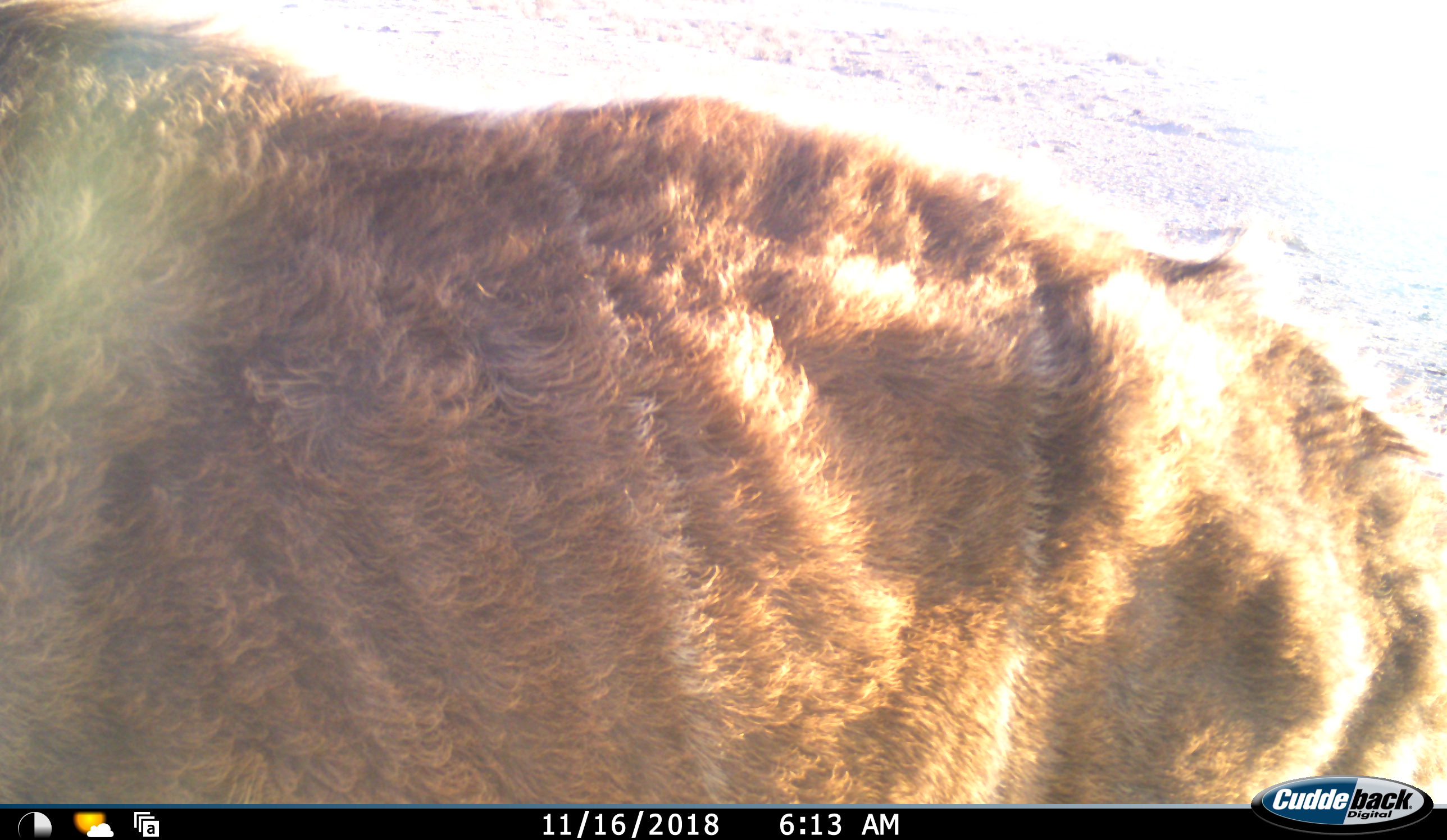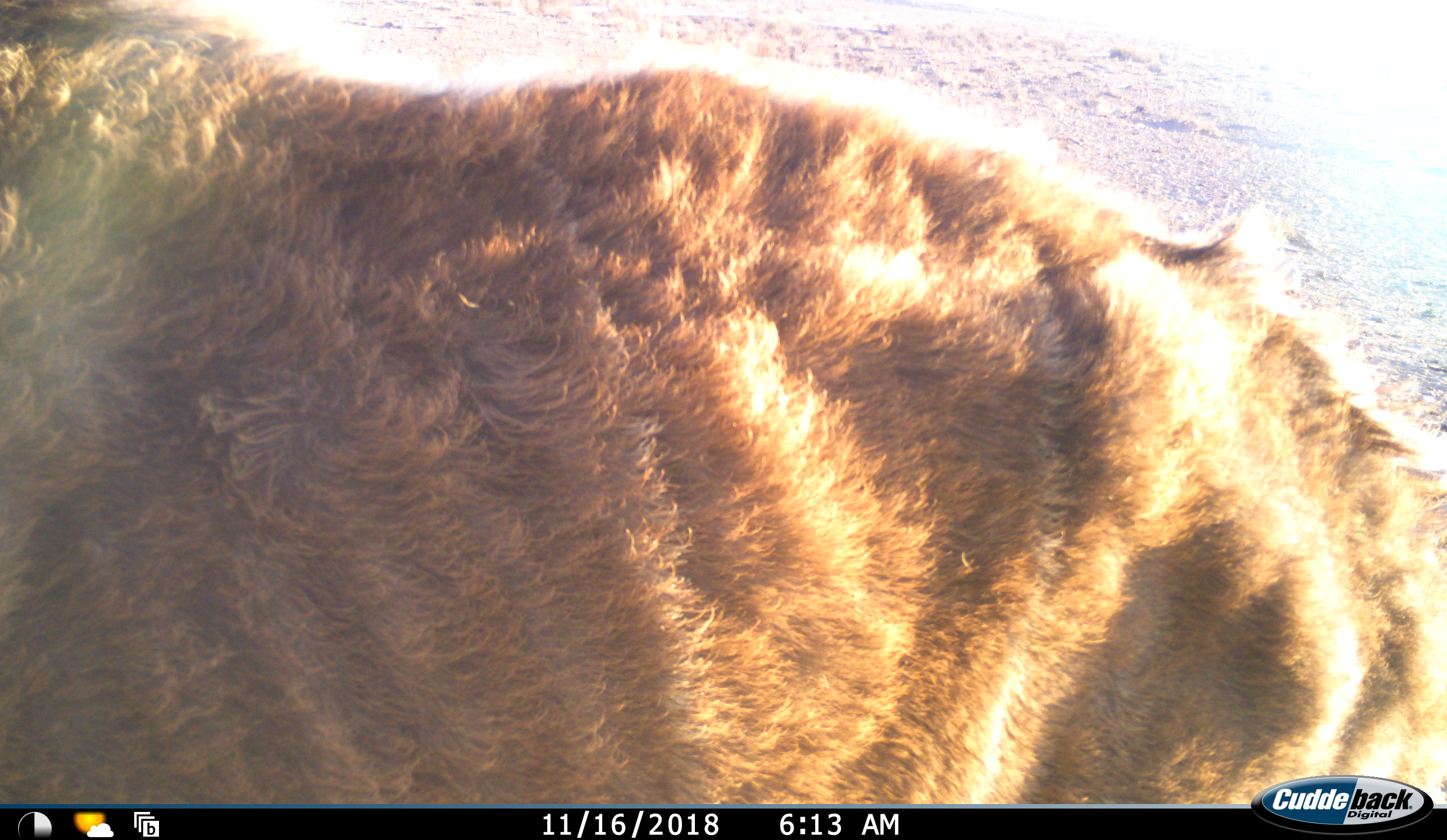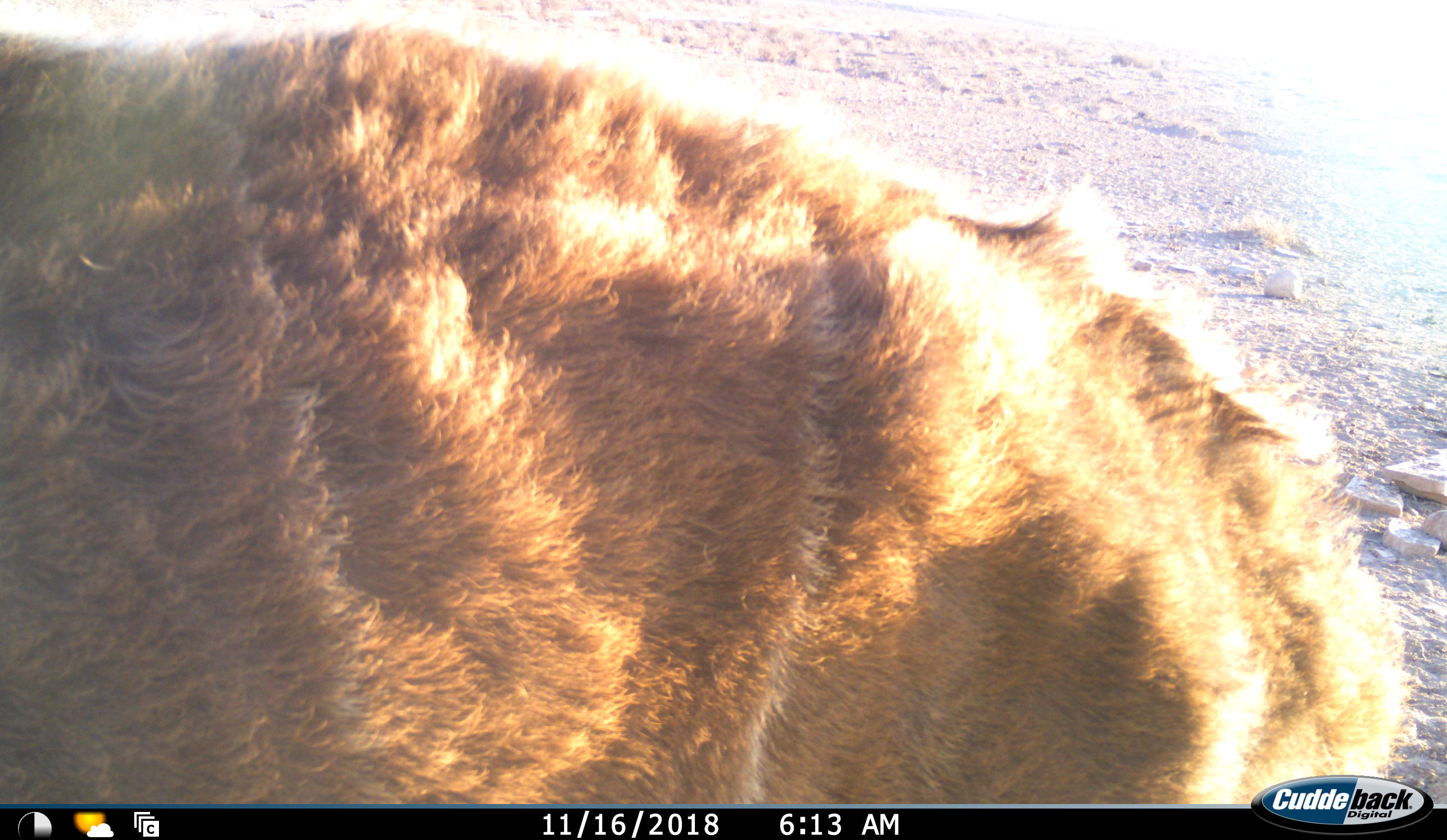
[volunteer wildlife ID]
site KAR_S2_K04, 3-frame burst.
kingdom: Animalia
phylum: Chordata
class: Mammalia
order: Artiodactyla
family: Bovidae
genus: Tragelaphus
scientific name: Tragelaphus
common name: kudu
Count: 1.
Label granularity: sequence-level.